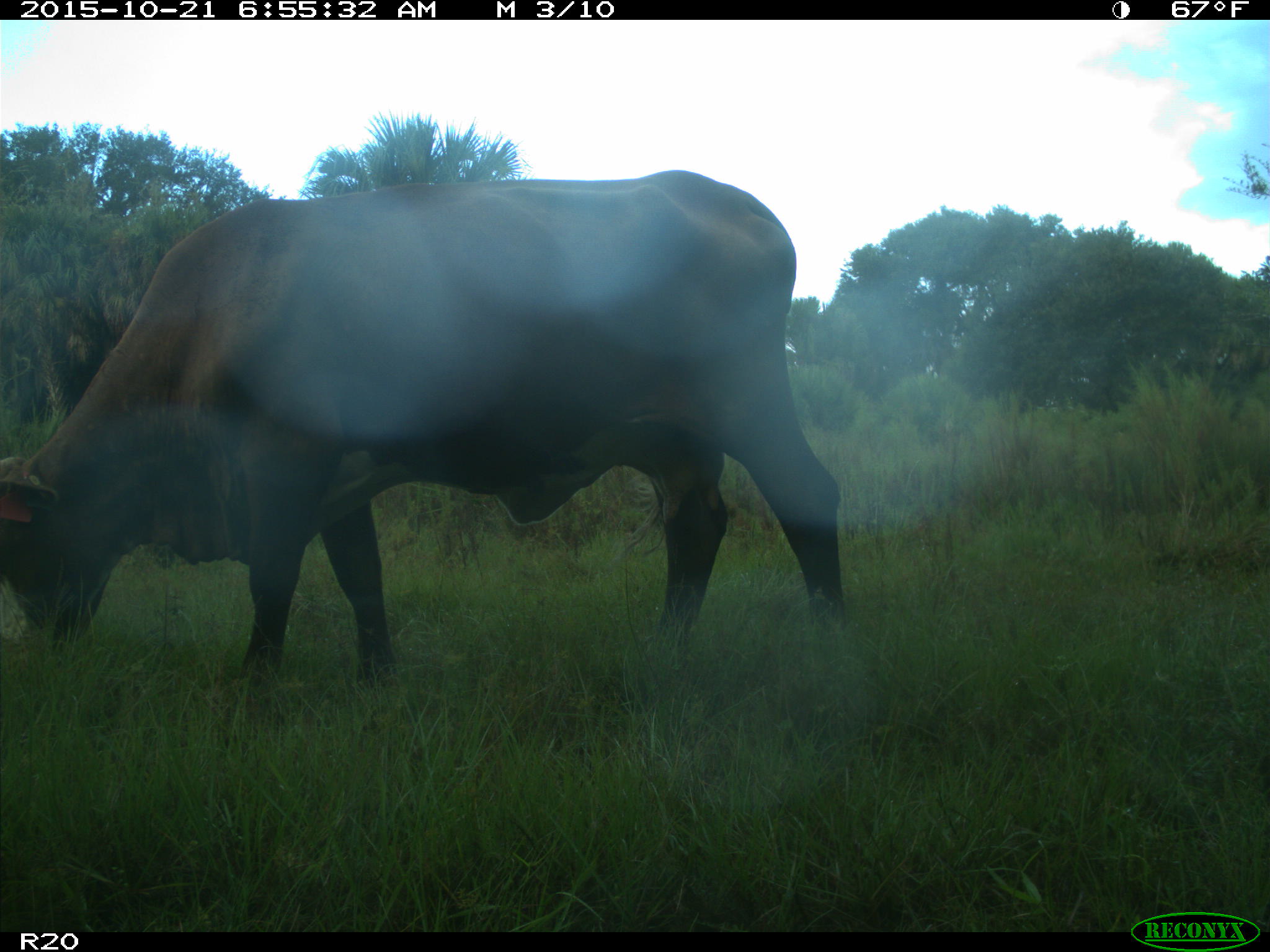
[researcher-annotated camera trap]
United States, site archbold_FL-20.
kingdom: Animalia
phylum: Chordata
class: Mammalia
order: Artiodactyla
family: Bovidae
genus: Bos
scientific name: Bos taurus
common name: domestic cow